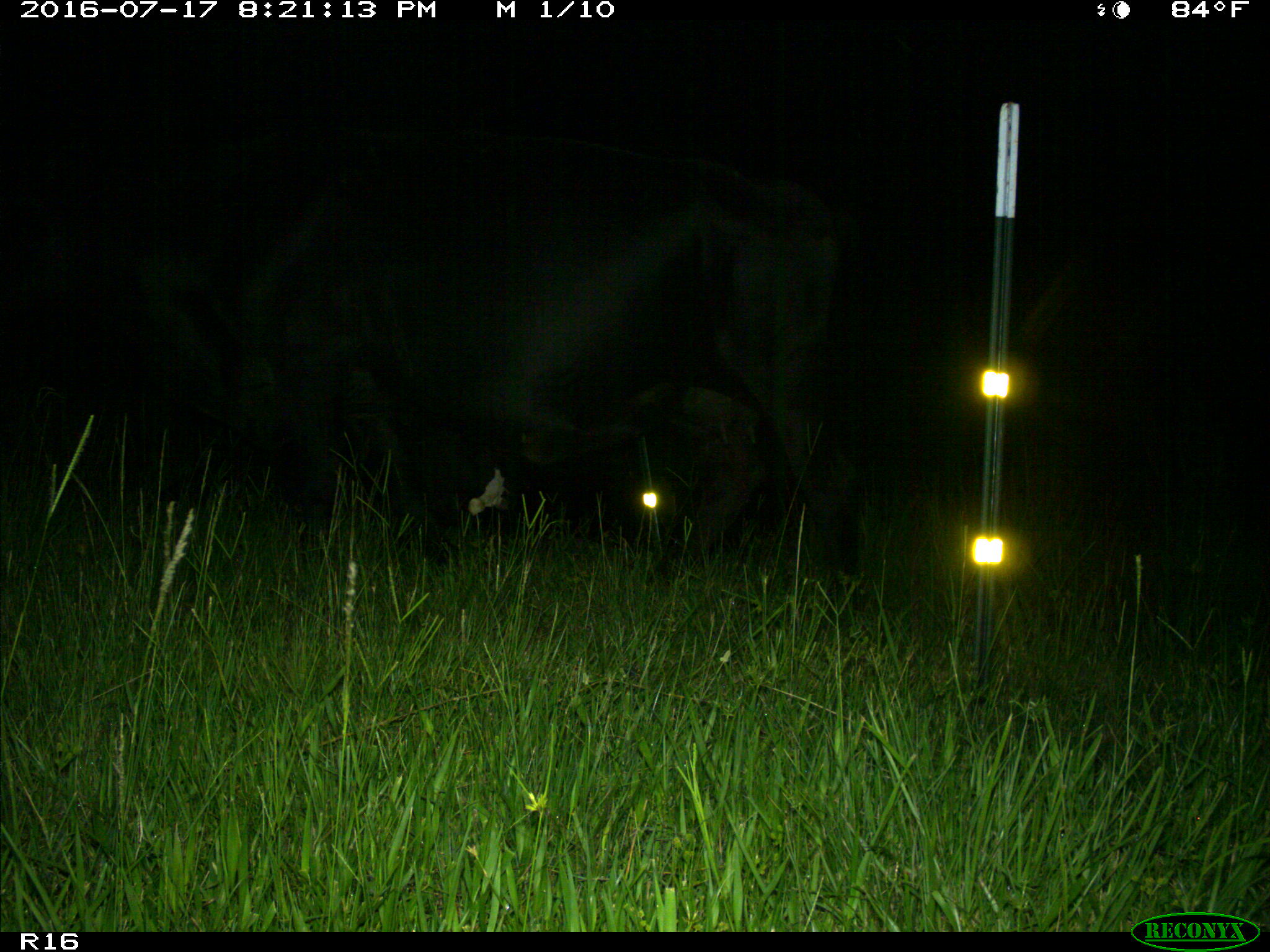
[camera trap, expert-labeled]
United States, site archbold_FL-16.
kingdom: Animalia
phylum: Chordata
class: Mammalia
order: Artiodactyla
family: Bovidae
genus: Bos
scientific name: Bos taurus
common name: domestic cow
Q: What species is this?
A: Bos taurus (domestic cow).